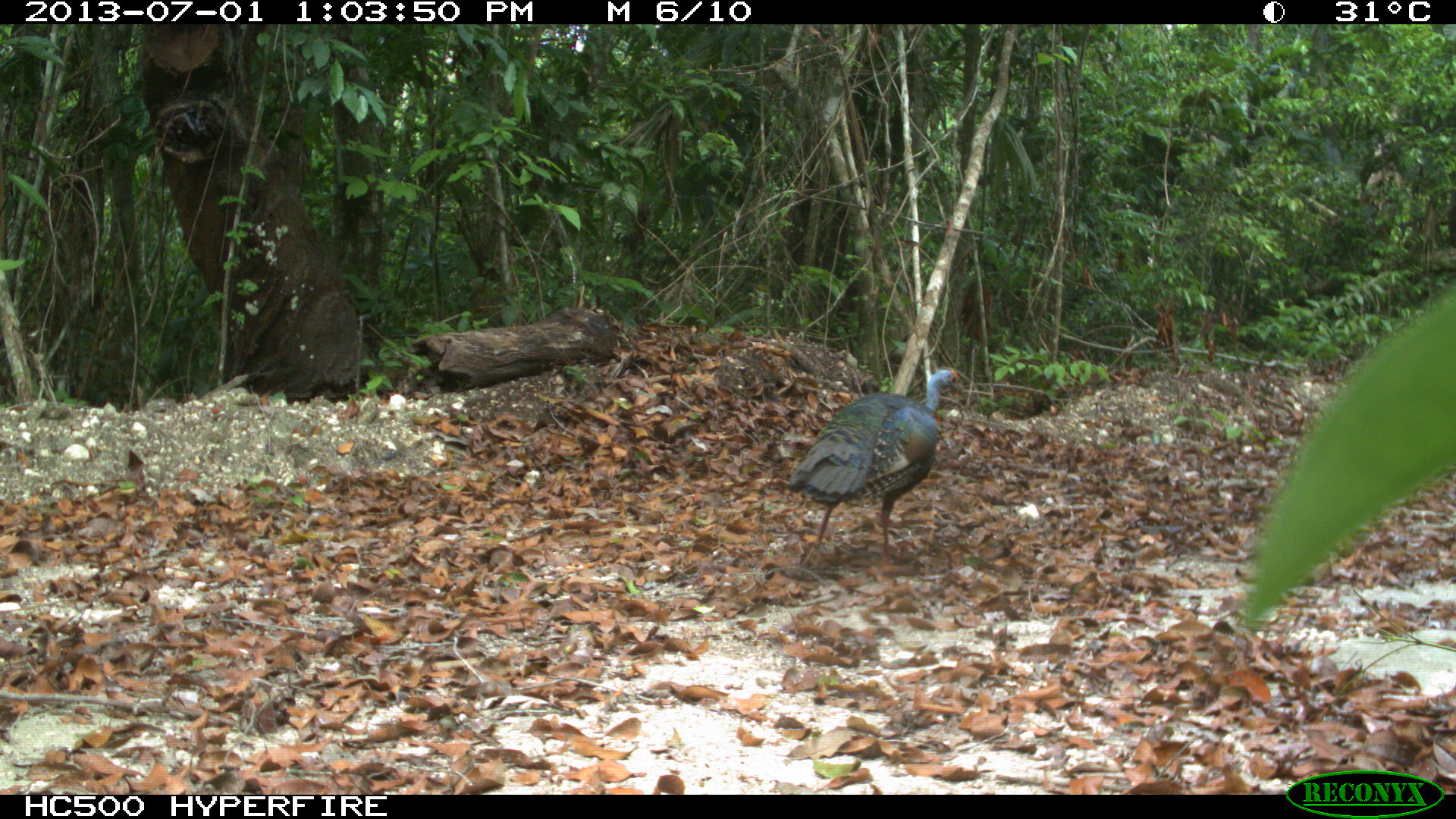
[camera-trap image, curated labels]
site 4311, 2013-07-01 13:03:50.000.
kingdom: Animalia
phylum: Chordata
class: Aves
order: Galliformes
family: Phasianidae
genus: Meleagris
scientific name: Meleagris ocellata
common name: ocellated turkey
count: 1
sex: male